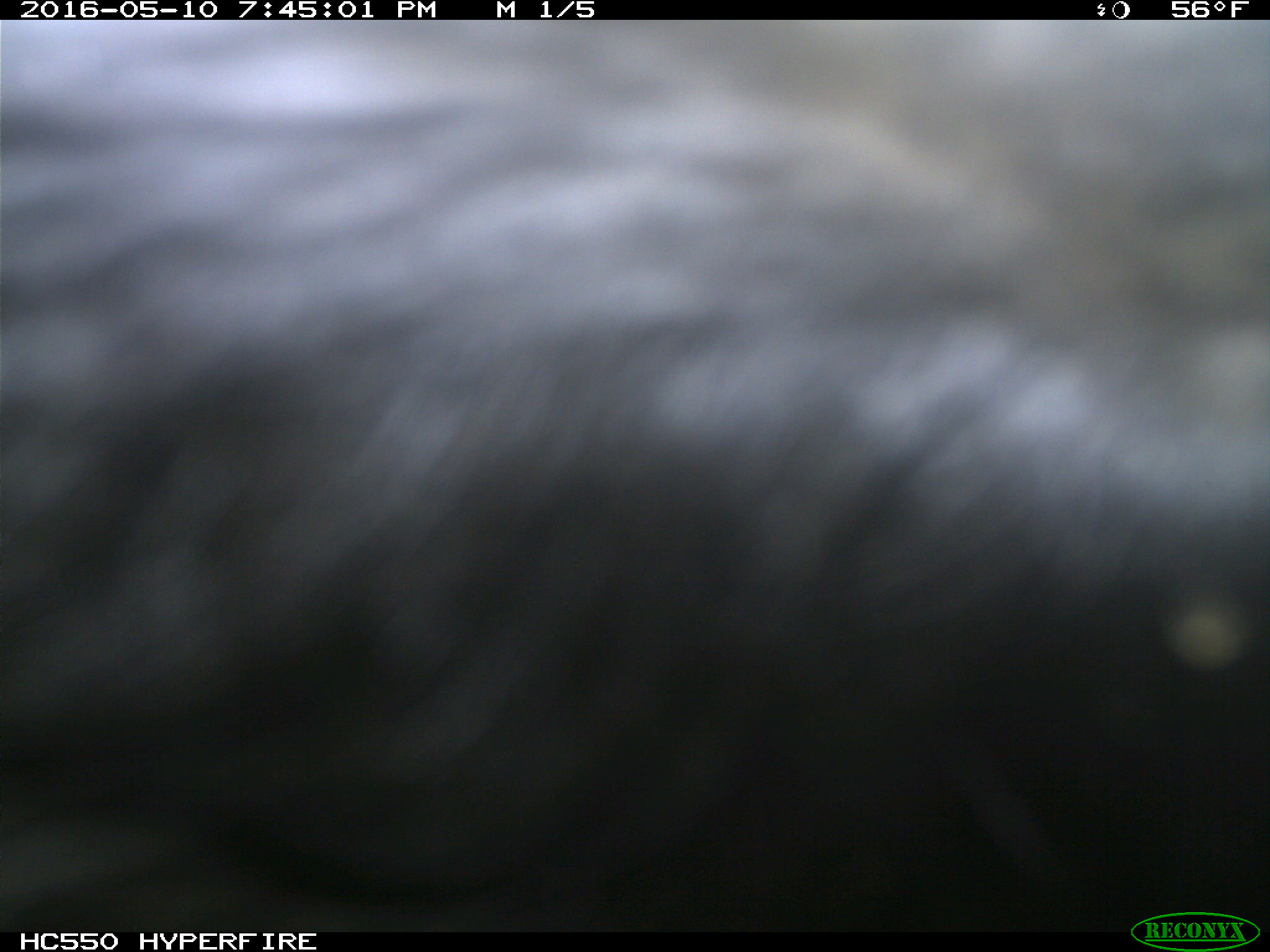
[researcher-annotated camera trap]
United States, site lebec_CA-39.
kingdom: Animalia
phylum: Chordata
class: Mammalia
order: Artiodactyla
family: Bovidae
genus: Bos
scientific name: Bos taurus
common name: domestic cow